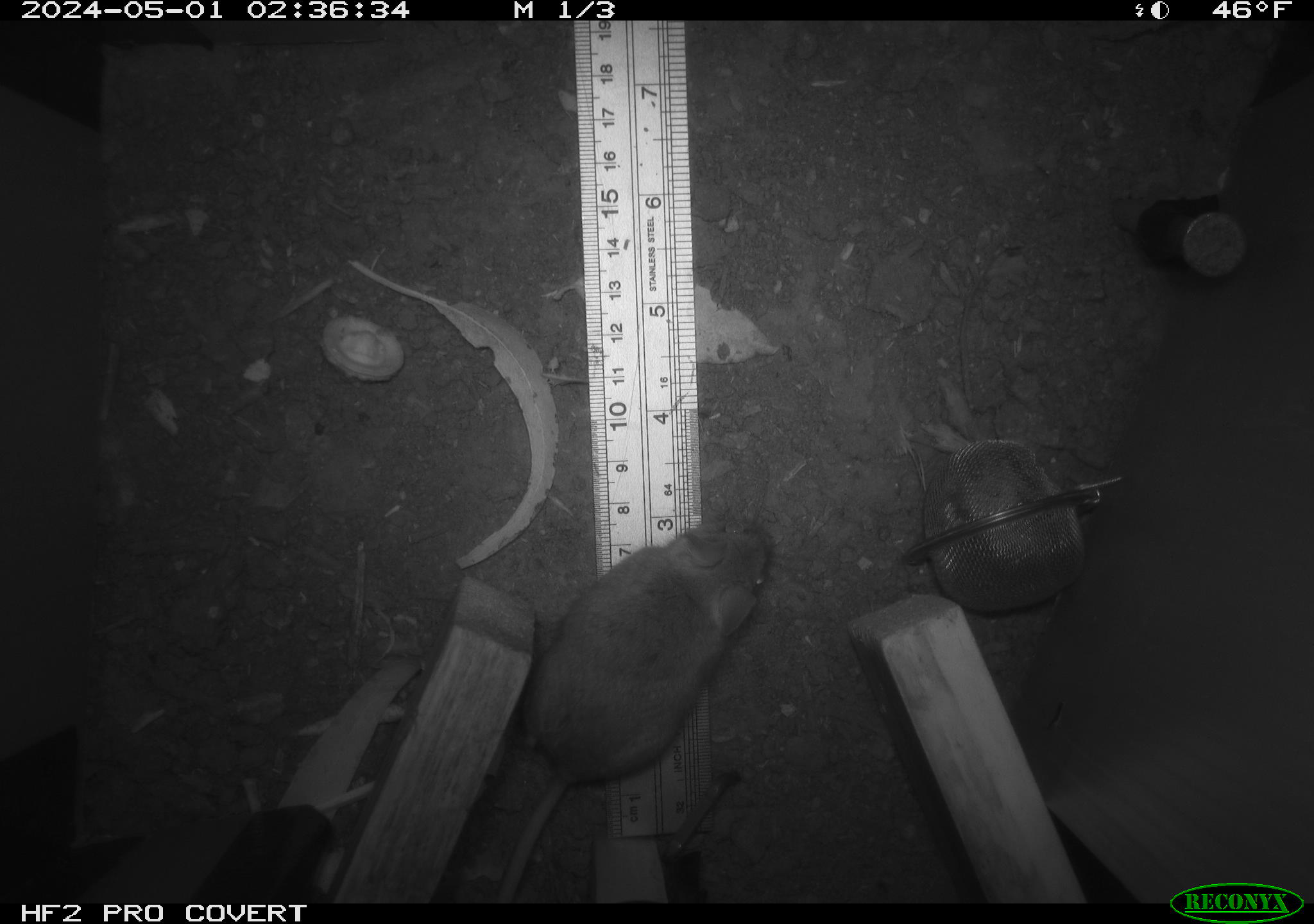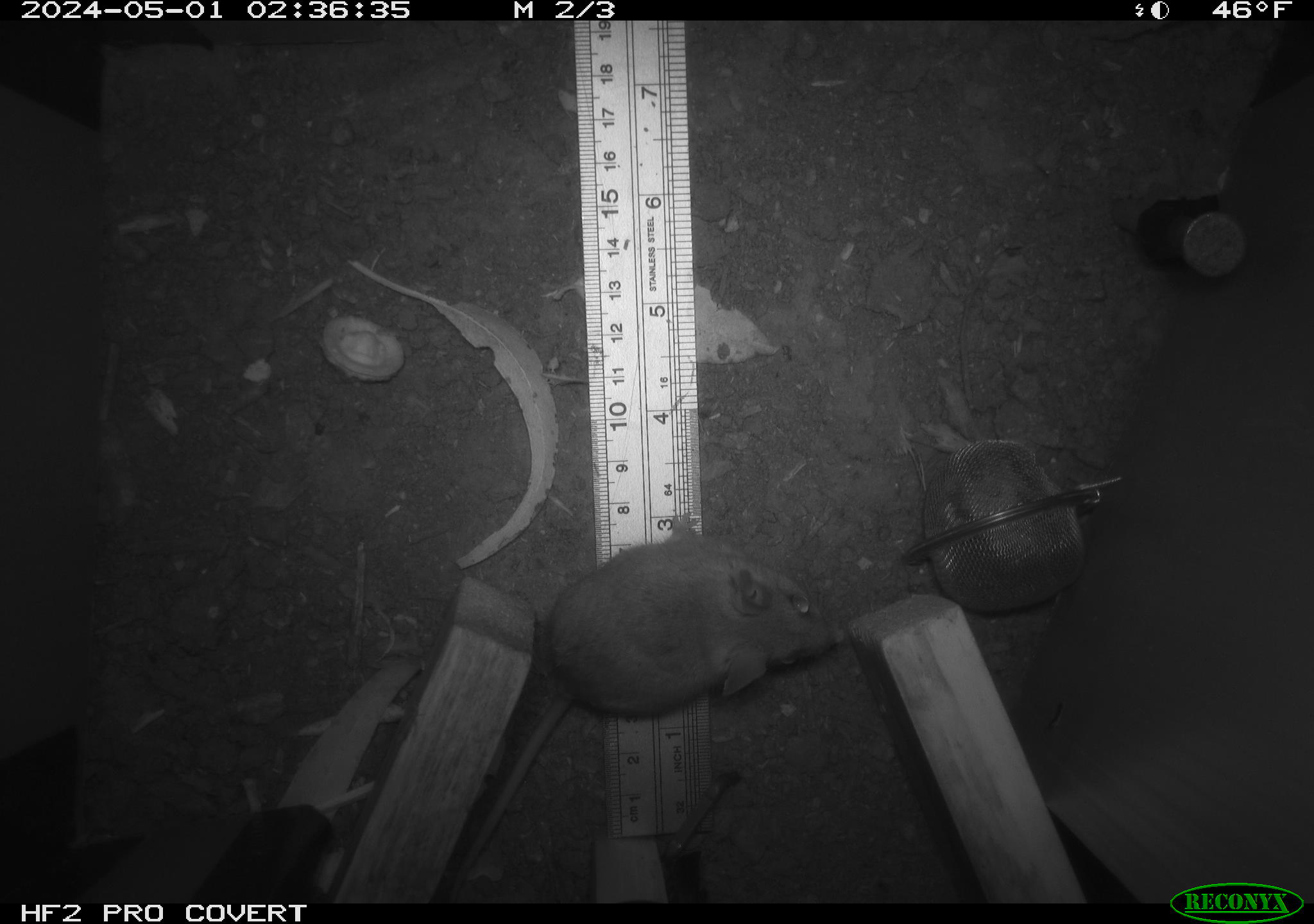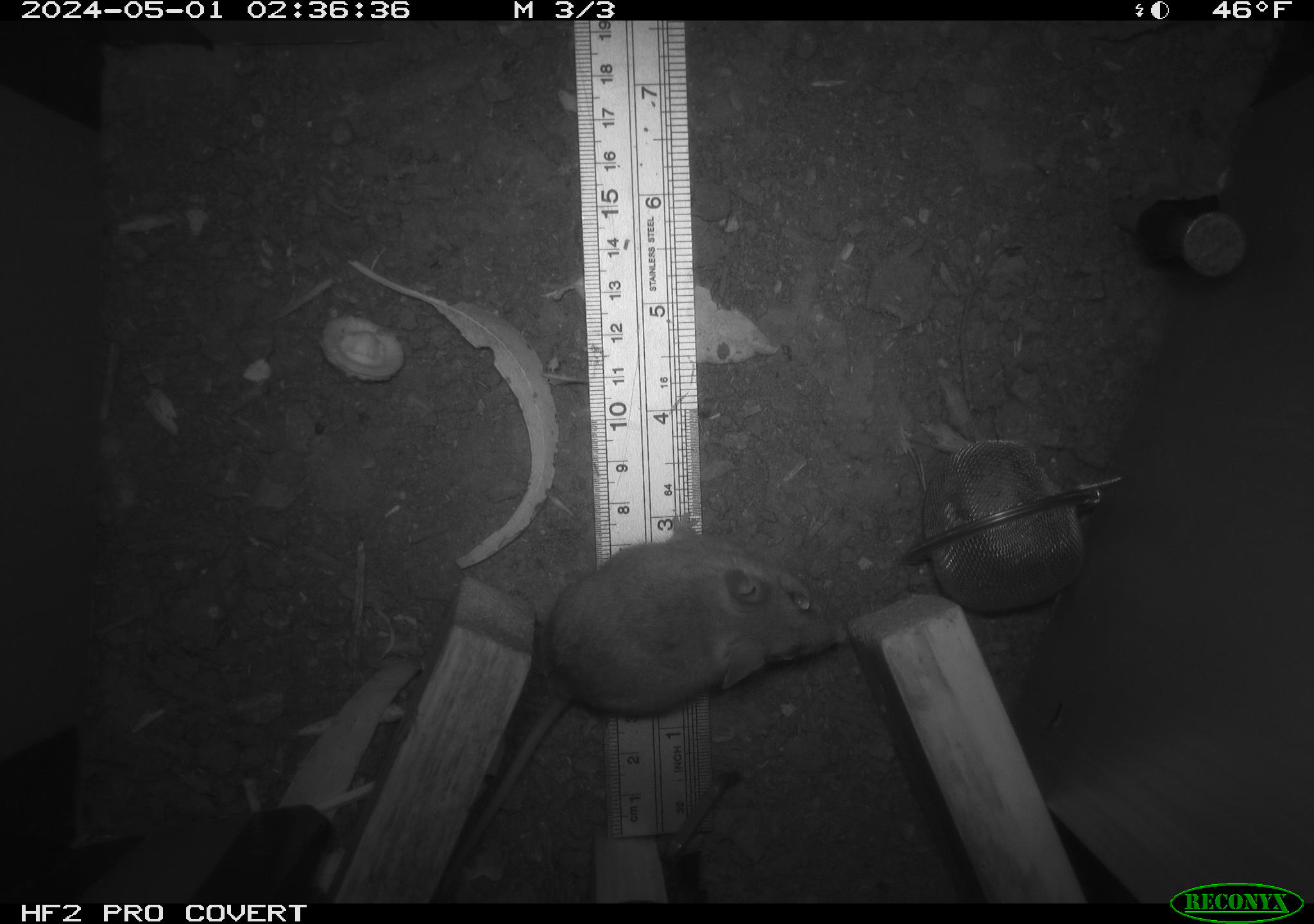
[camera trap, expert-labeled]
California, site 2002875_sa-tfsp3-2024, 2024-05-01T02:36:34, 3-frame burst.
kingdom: Animalia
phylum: Chordata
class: Mammalia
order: Rodentia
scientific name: Rodentia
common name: mouse species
Mouse species (Rodentia).